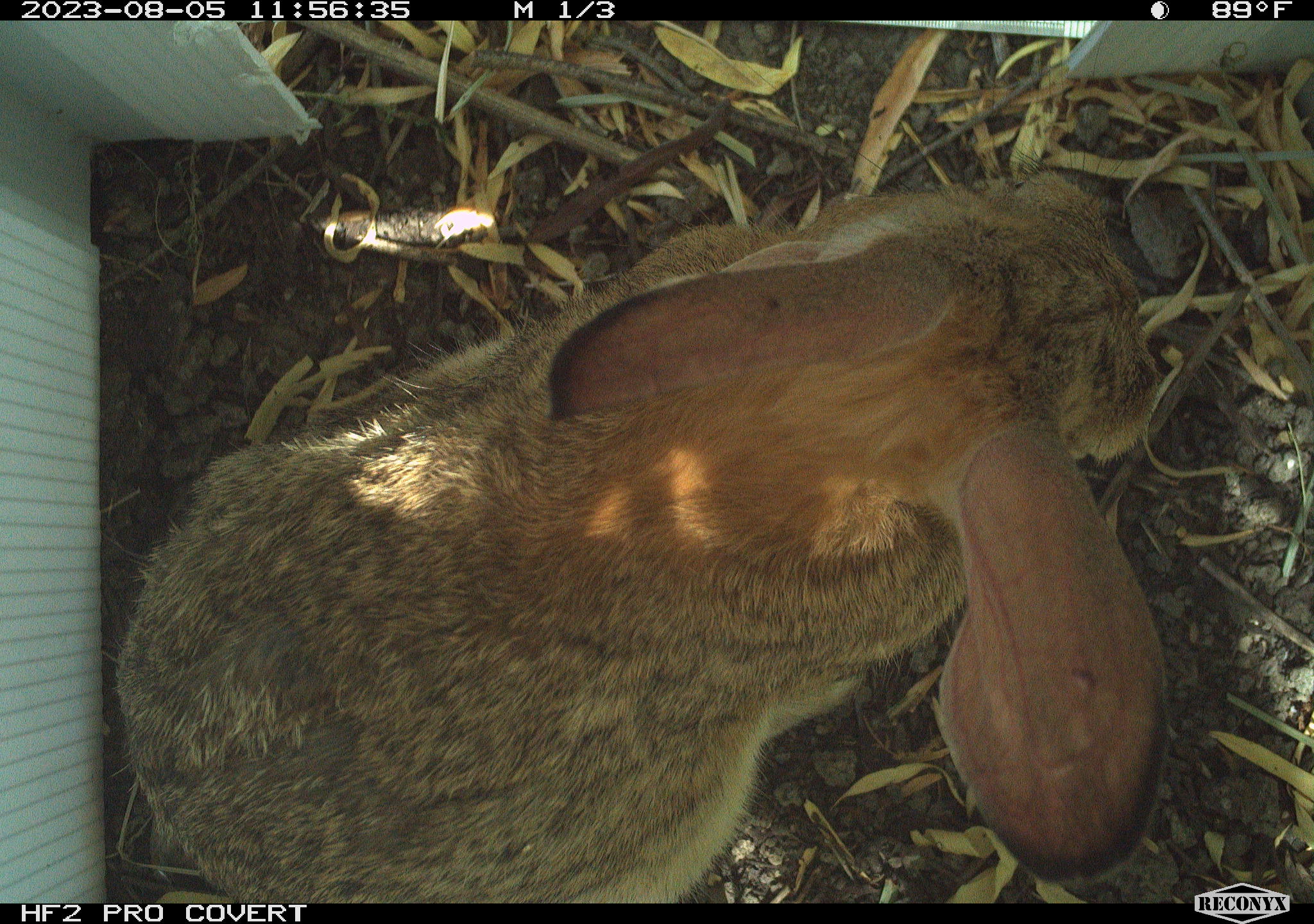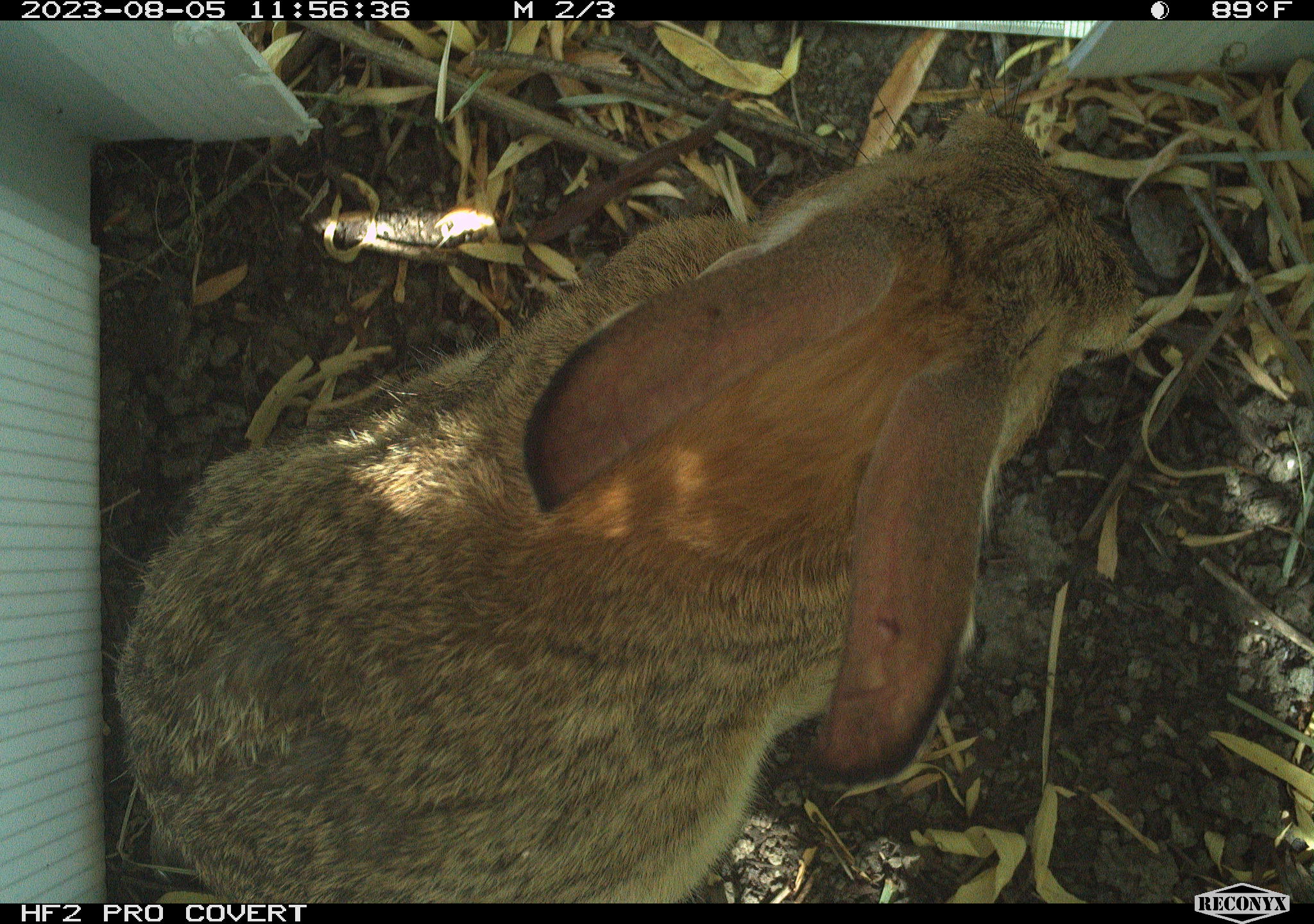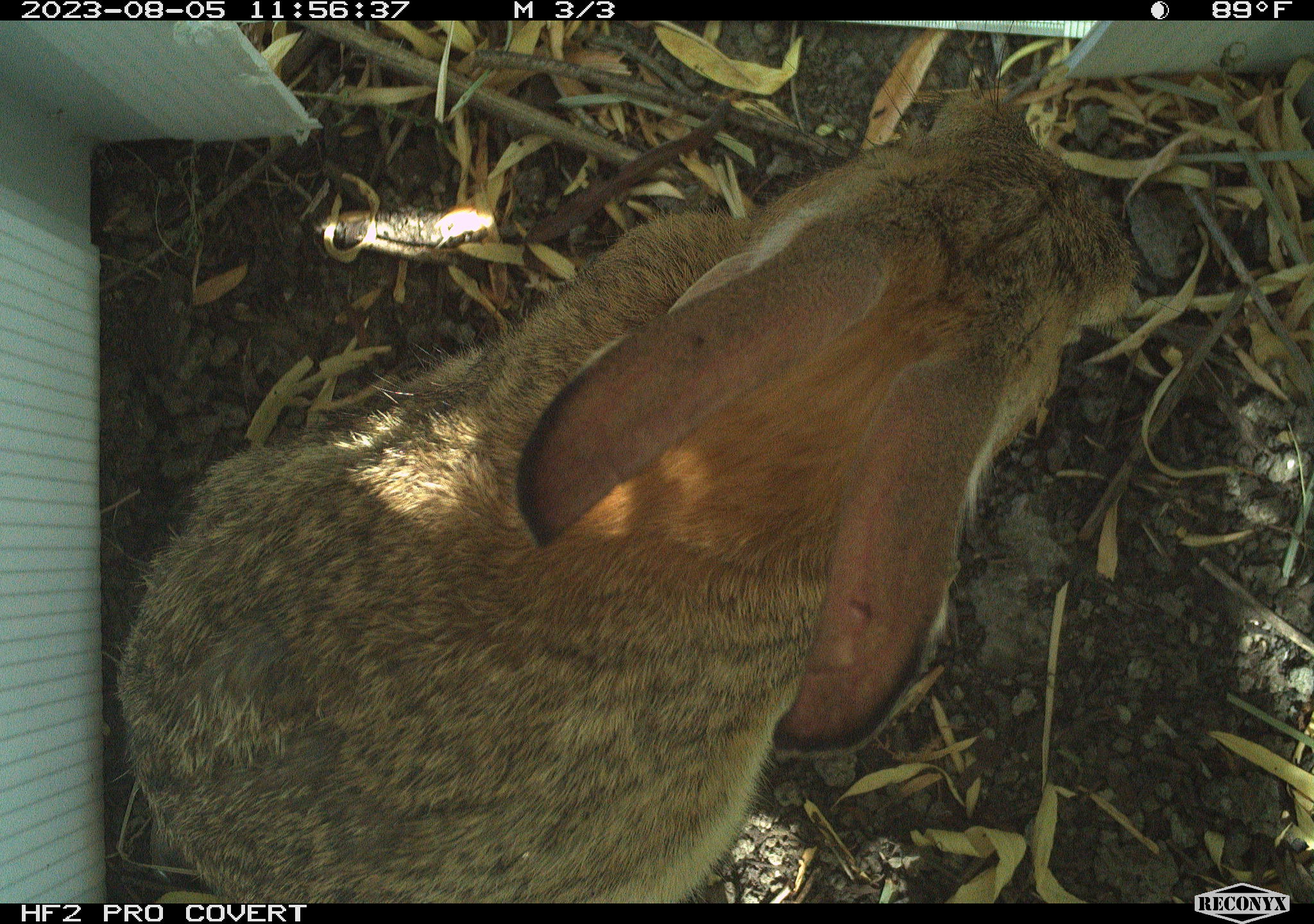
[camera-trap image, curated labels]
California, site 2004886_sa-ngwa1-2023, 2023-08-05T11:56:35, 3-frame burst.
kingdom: Animalia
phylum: Chordata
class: Mammalia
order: Lagomorpha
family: Leporidae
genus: Sylvilagus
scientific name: Sylvilagus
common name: cottontail rabbits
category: sylvilagus species